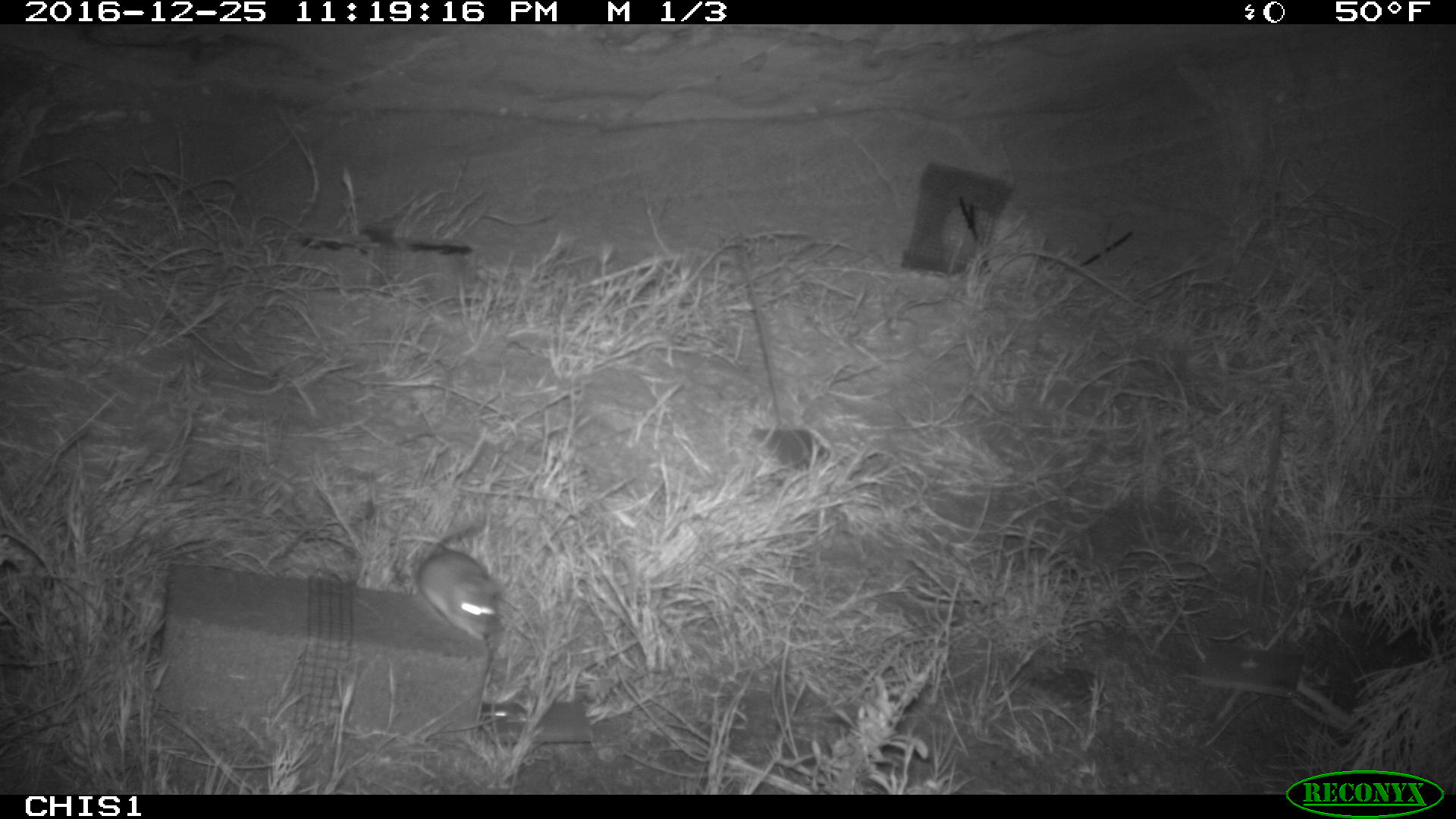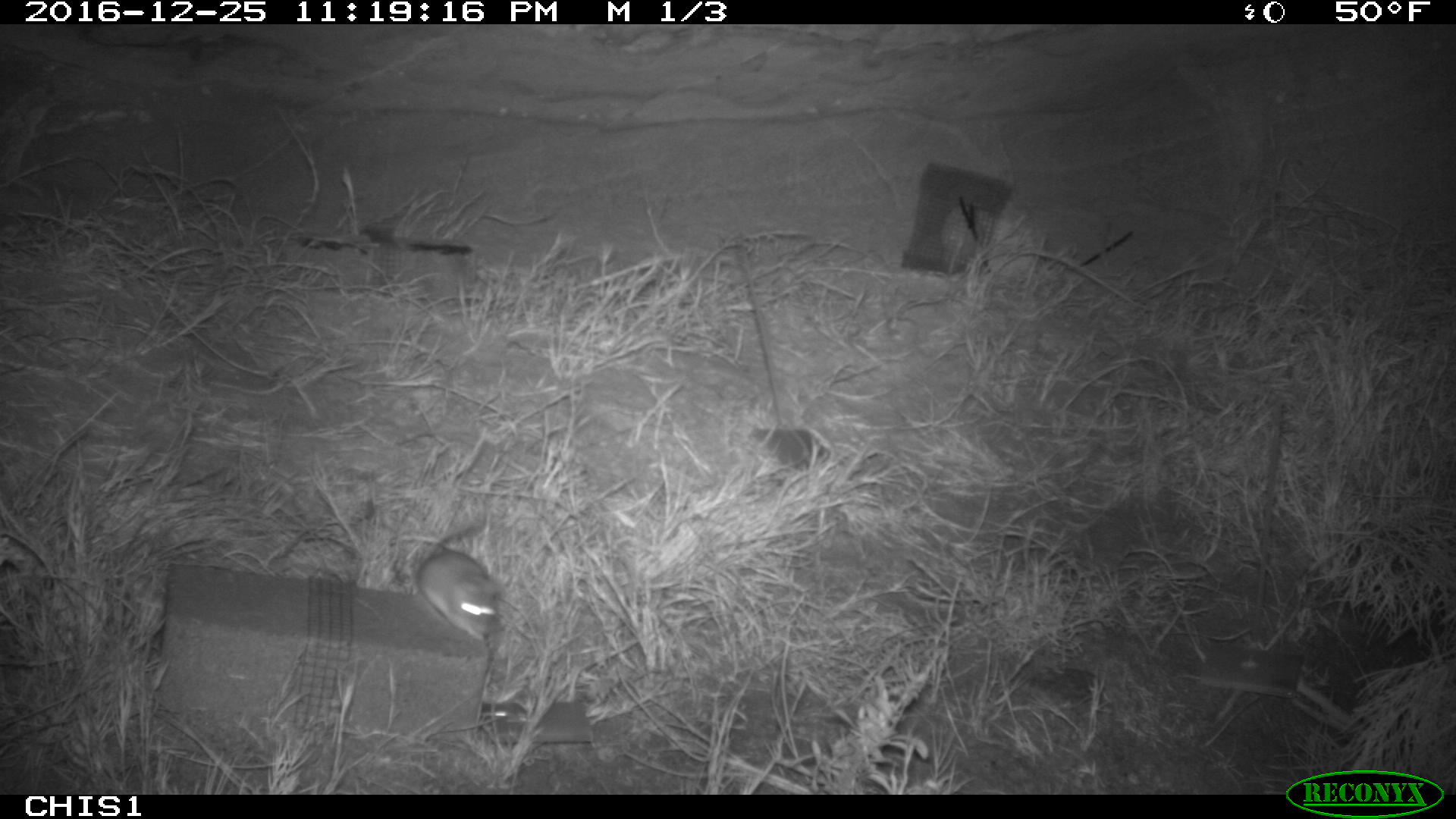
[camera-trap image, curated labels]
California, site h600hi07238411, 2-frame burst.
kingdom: Animalia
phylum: Chordata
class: Mammalia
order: Rodentia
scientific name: Rodentia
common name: rodent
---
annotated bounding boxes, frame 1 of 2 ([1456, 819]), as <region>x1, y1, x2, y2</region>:
rodent: <region>415, 527, 500, 638</region>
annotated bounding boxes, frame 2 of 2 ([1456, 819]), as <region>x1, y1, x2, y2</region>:
rodent: <region>414, 521, 502, 639</region>